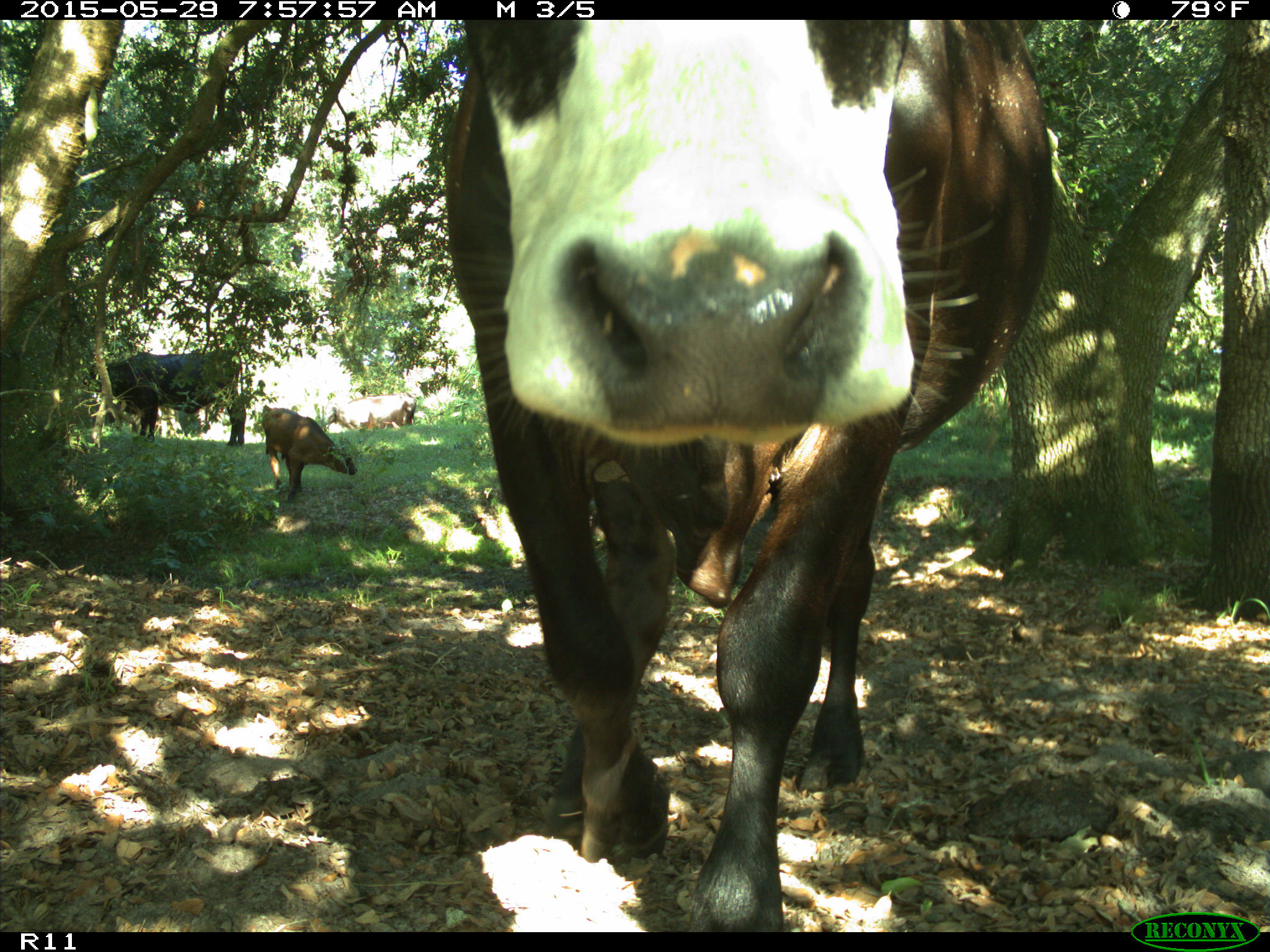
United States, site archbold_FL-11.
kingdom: Animalia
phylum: Chordata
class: Mammalia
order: Artiodactyla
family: Bovidae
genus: Bos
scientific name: Bos taurus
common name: domestic cow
Bos taurus (domestic cow).